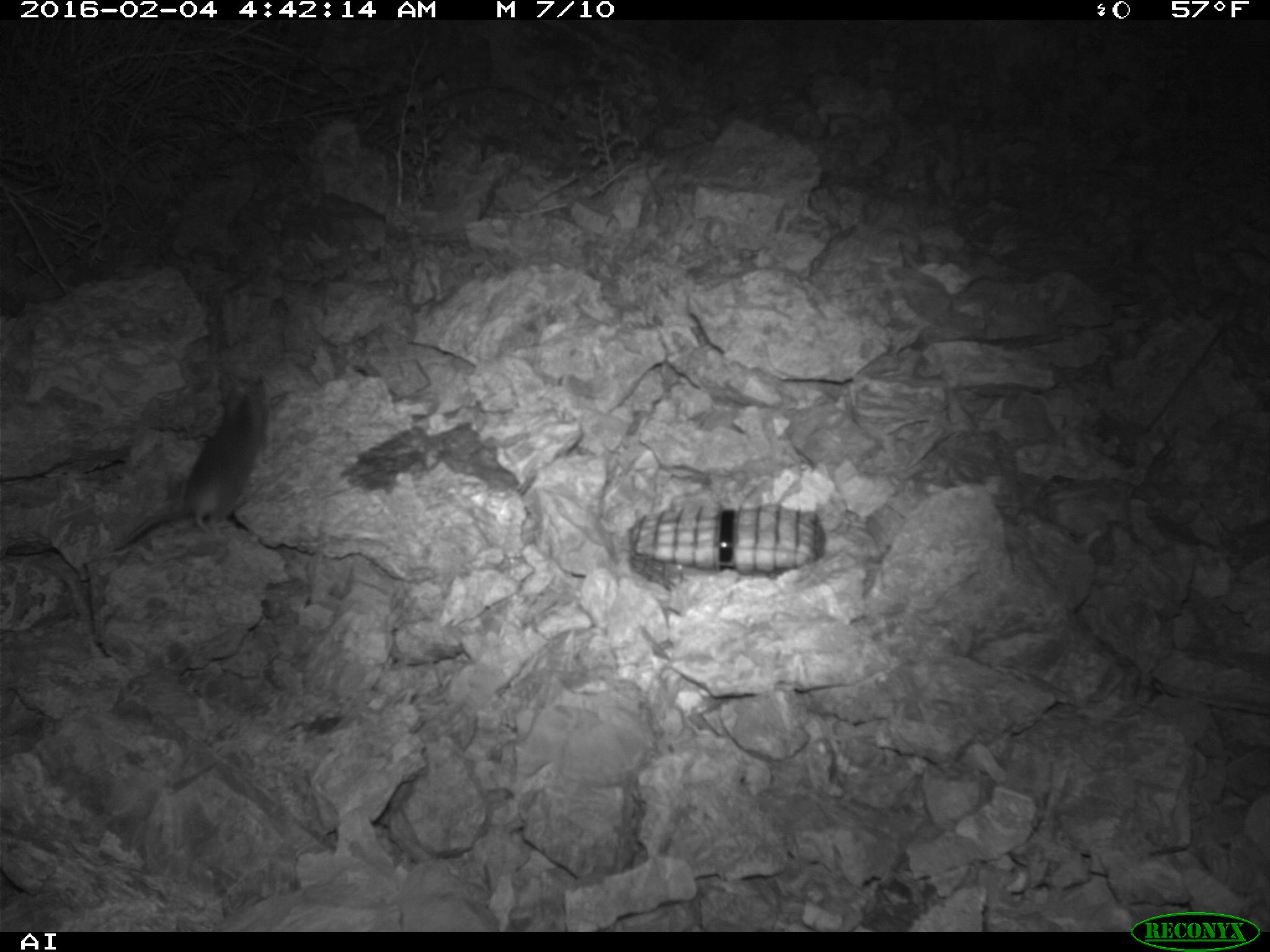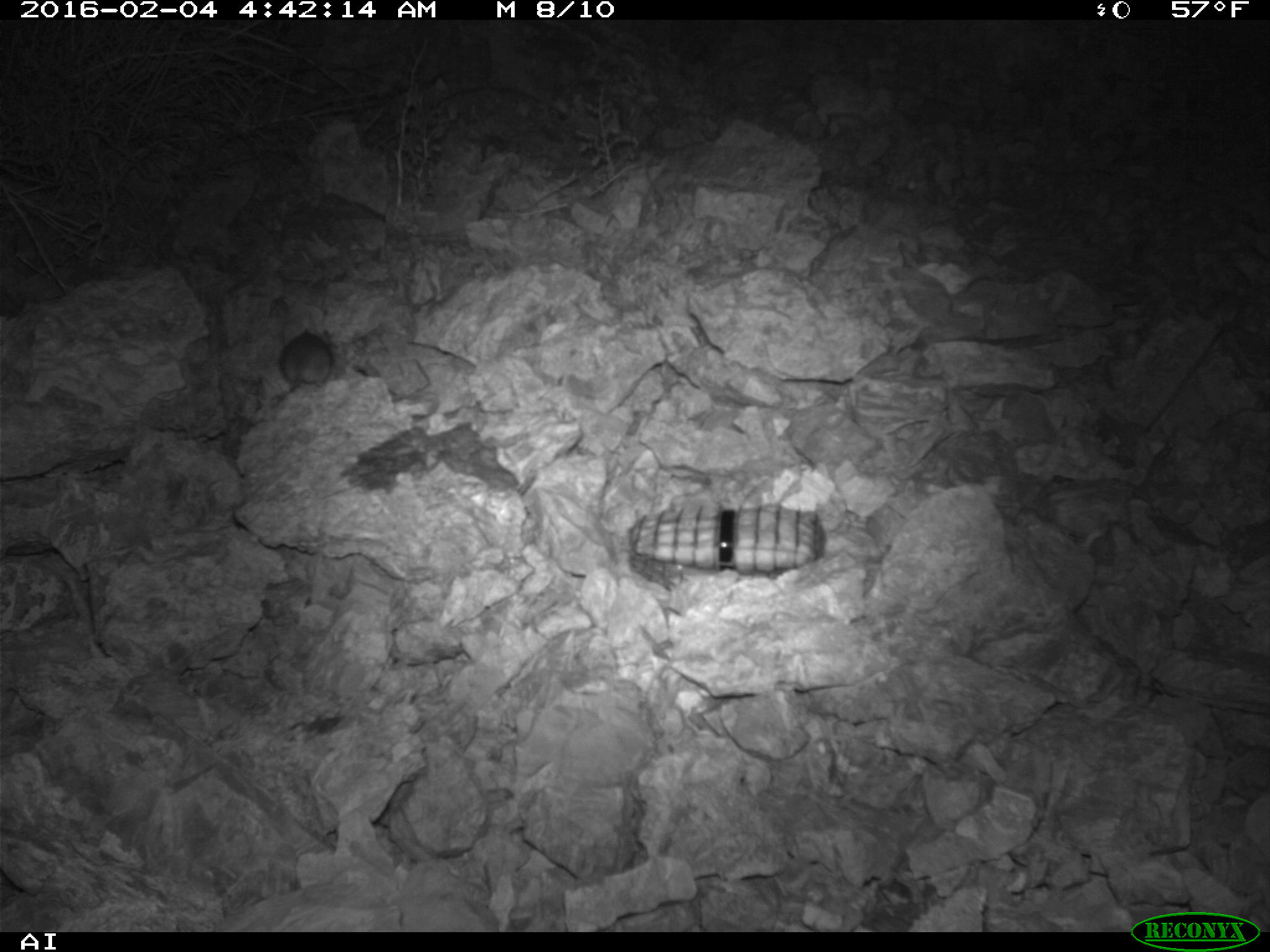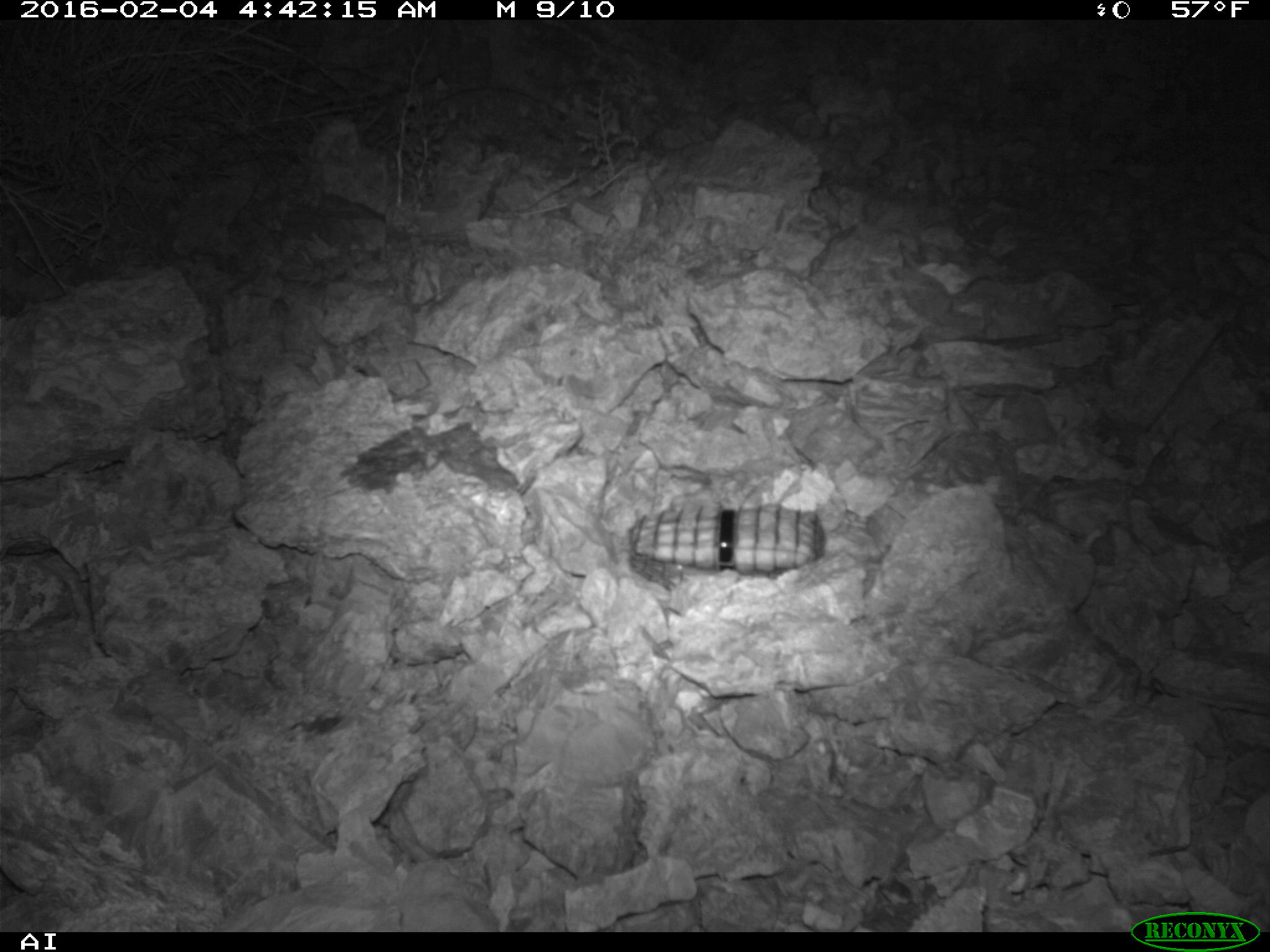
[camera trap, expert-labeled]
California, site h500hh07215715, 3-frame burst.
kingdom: Animalia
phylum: Chordata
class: Mammalia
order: Rodentia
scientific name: Rodentia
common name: rodent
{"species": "rodent (Rodentia)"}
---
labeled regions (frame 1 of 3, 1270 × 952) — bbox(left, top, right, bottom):
rodent: bbox(111, 369, 266, 551)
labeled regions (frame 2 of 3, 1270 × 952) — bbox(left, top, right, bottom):
rodent: bbox(280, 328, 331, 392)